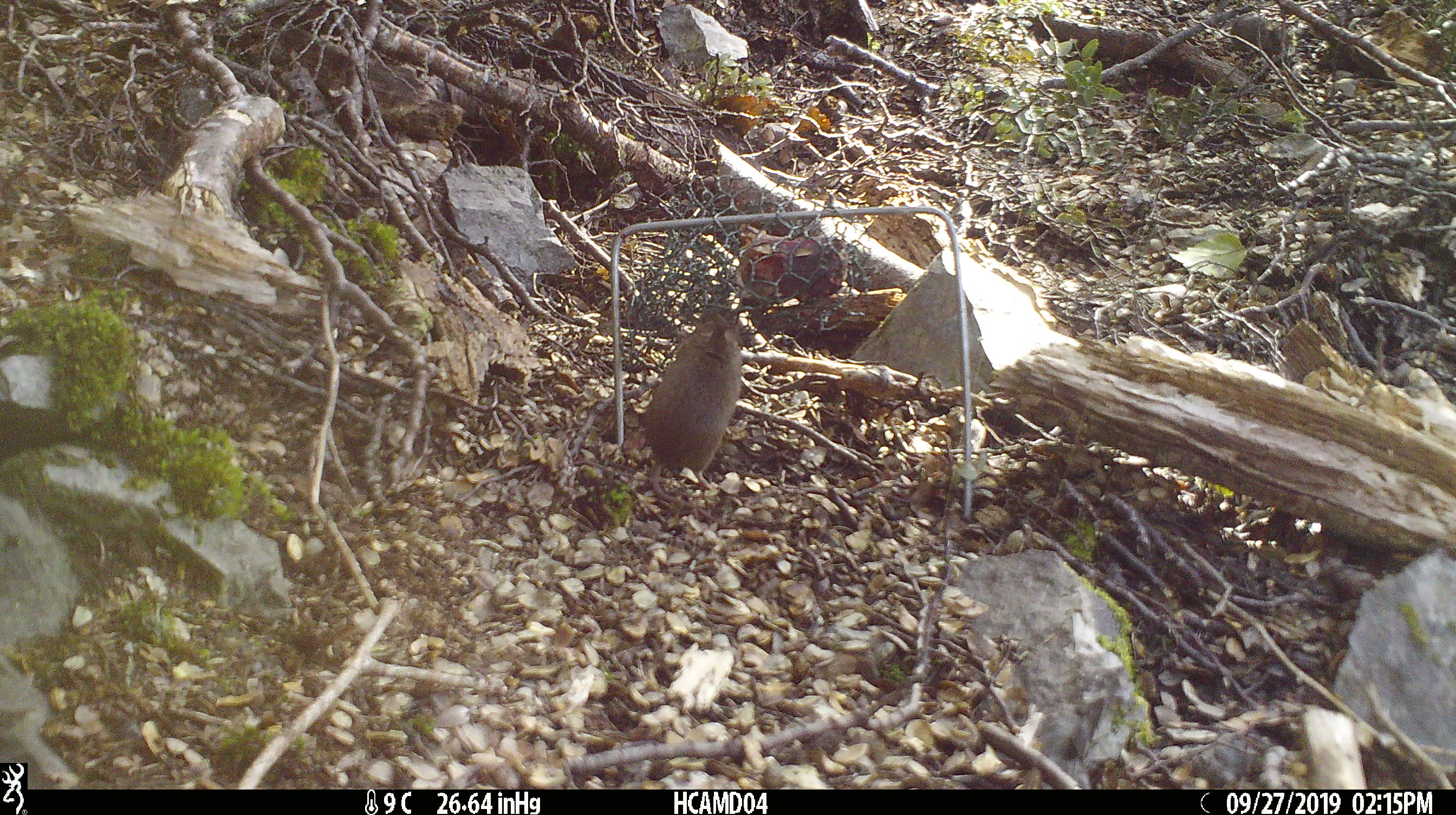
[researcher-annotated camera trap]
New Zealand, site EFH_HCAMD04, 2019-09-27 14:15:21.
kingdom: Animalia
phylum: Chordata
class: Mammalia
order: Rodentia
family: Muridae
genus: Mus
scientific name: Mus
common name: mouse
Mouse (Mus).